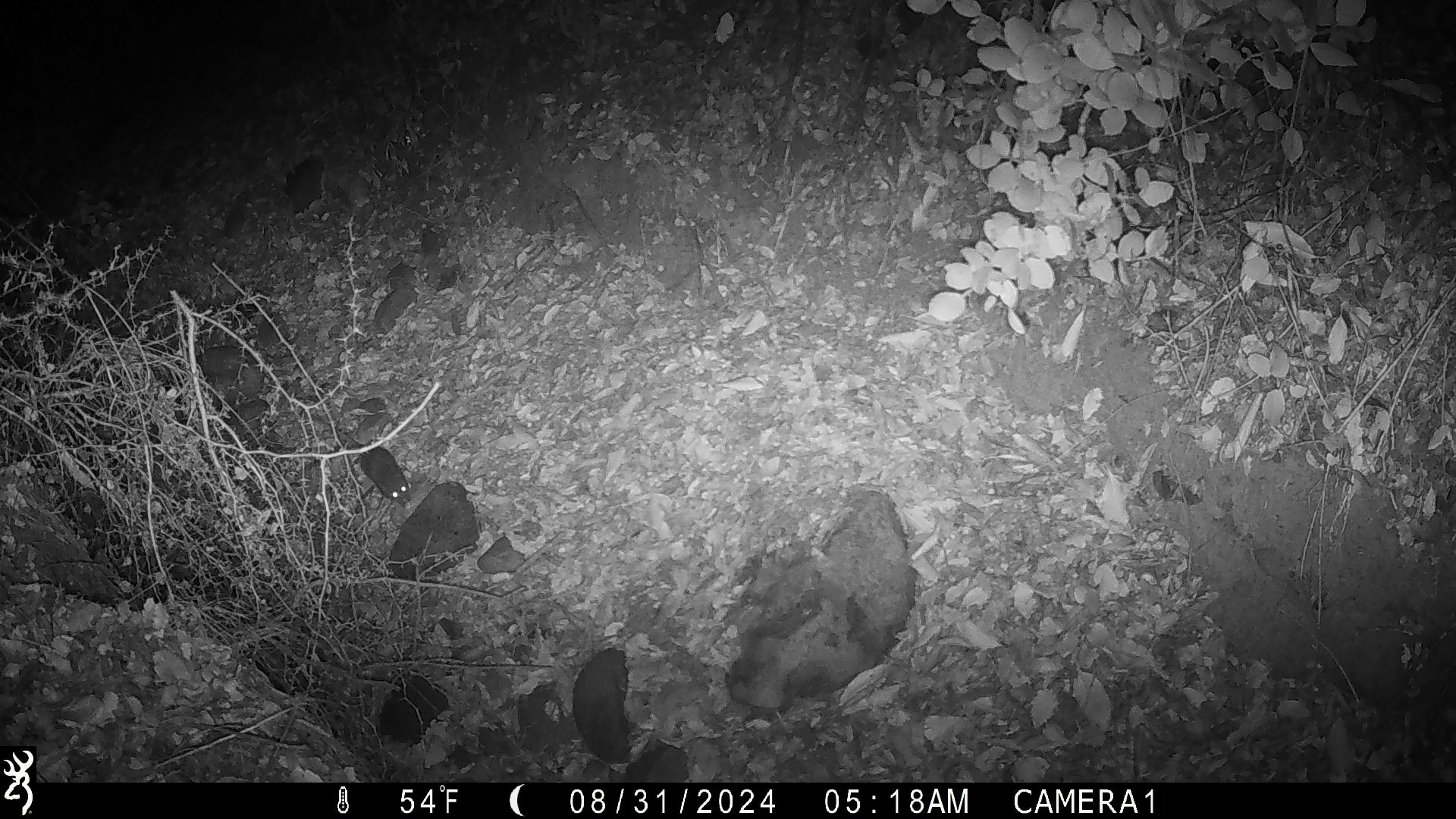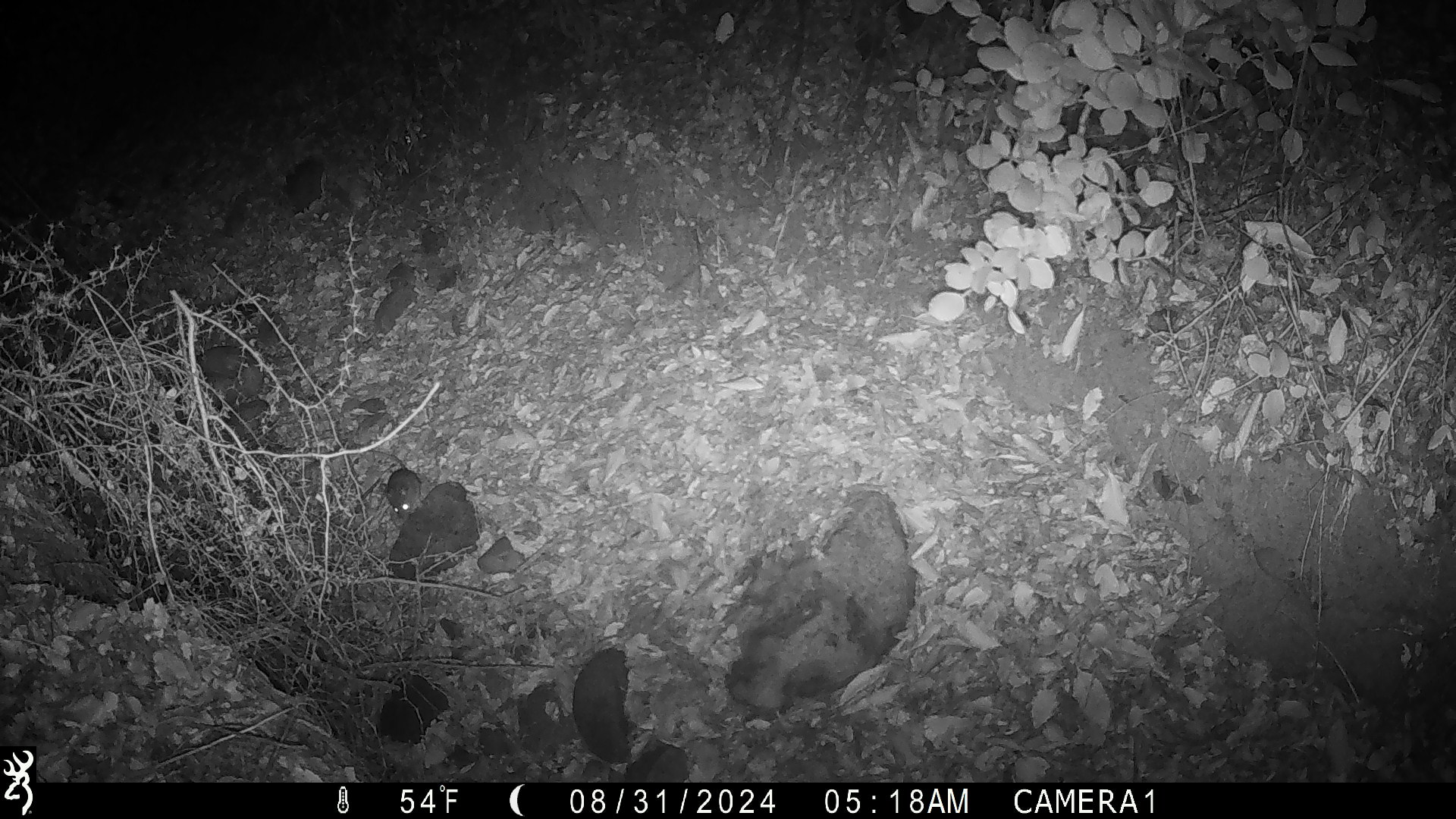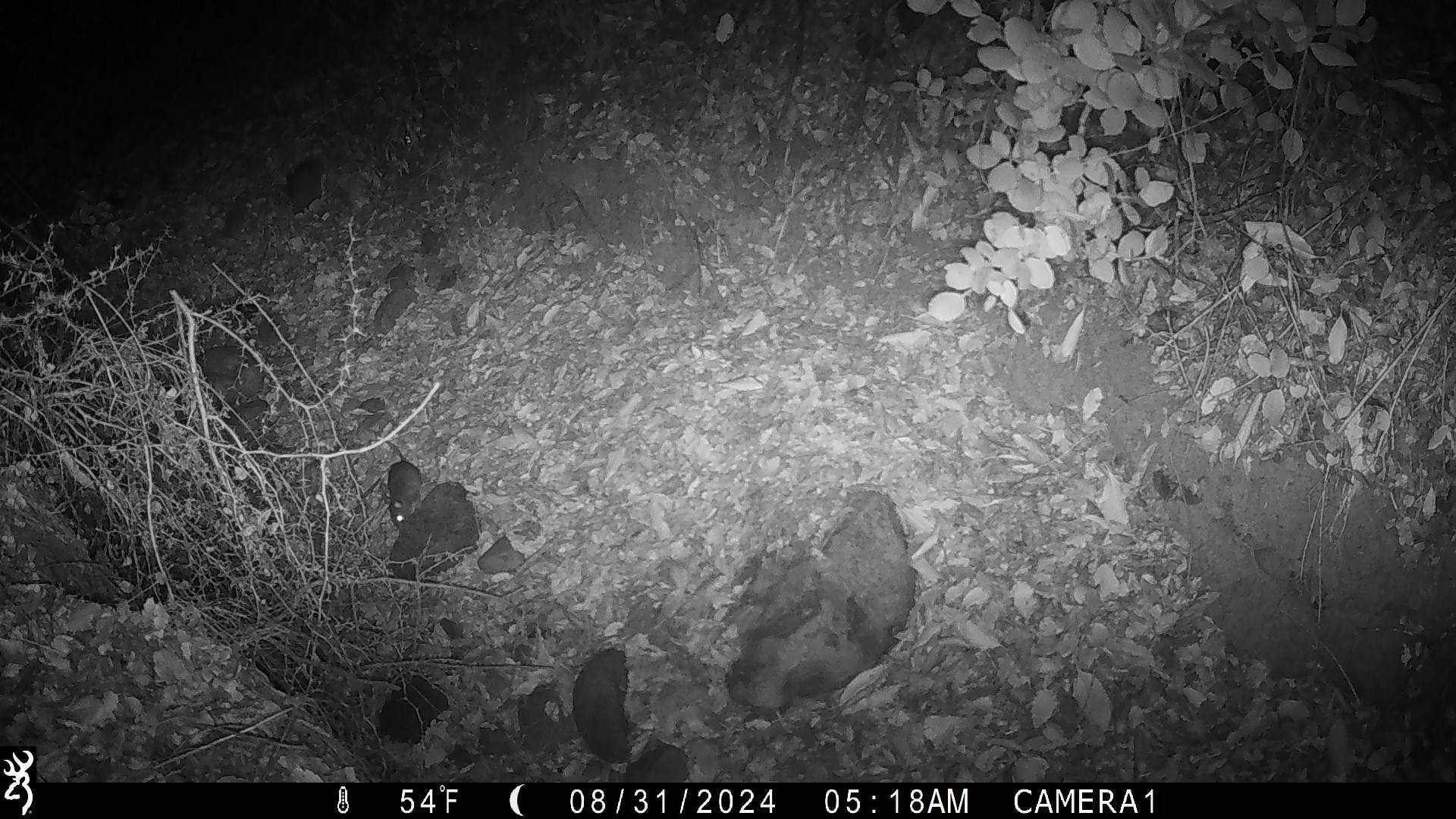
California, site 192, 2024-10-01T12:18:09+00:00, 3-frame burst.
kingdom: Animalia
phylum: Chordata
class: Mammalia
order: Rodentia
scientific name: Rodentia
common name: mouse or rat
Mouse or rat (Rodentia).